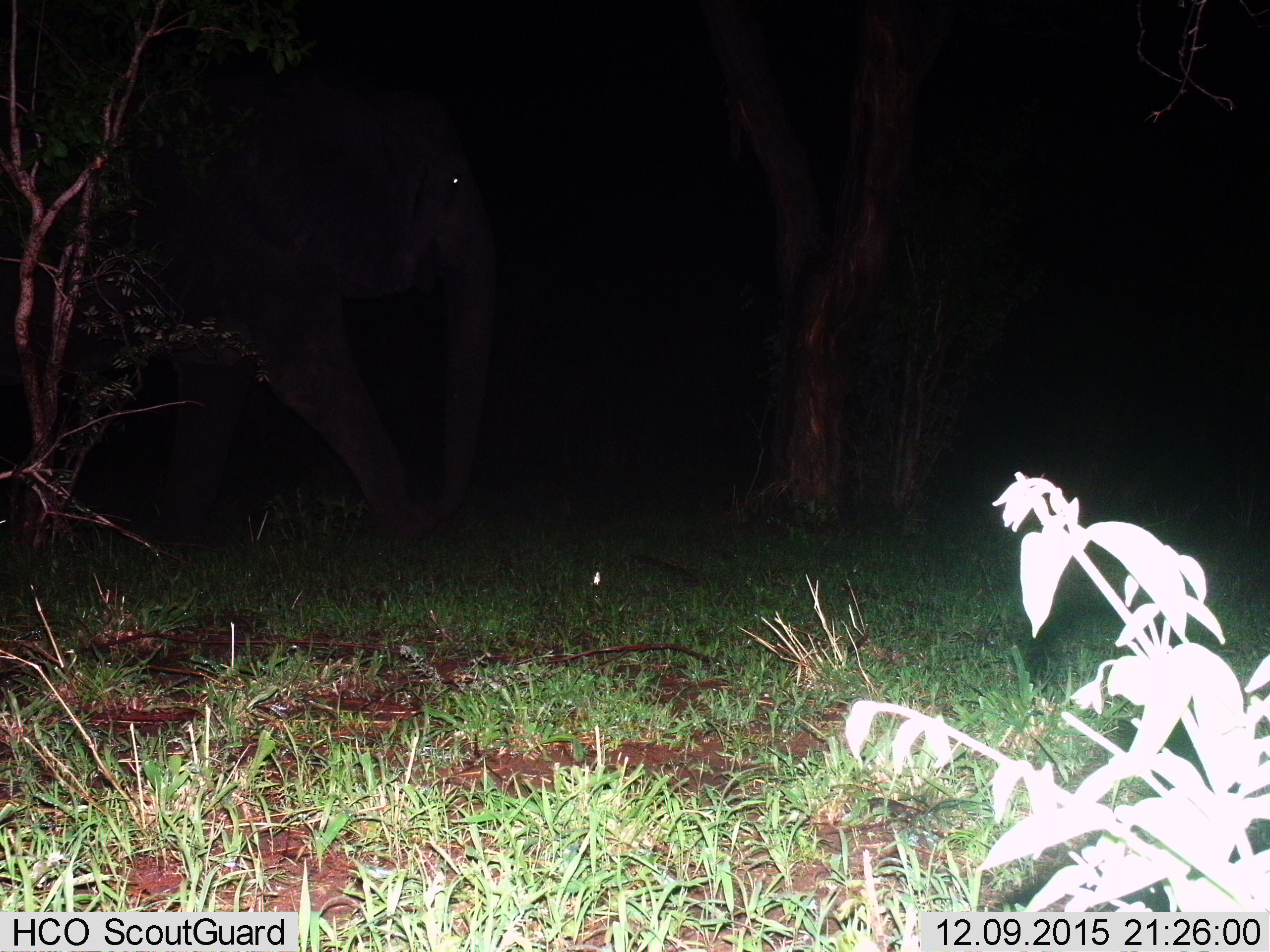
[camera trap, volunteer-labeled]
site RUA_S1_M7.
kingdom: Animalia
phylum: Chordata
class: Mammalia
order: Proboscidea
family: Elephantidae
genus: Loxodonta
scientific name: Loxodonta africana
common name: african bush elephant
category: elephant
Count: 1.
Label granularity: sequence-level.